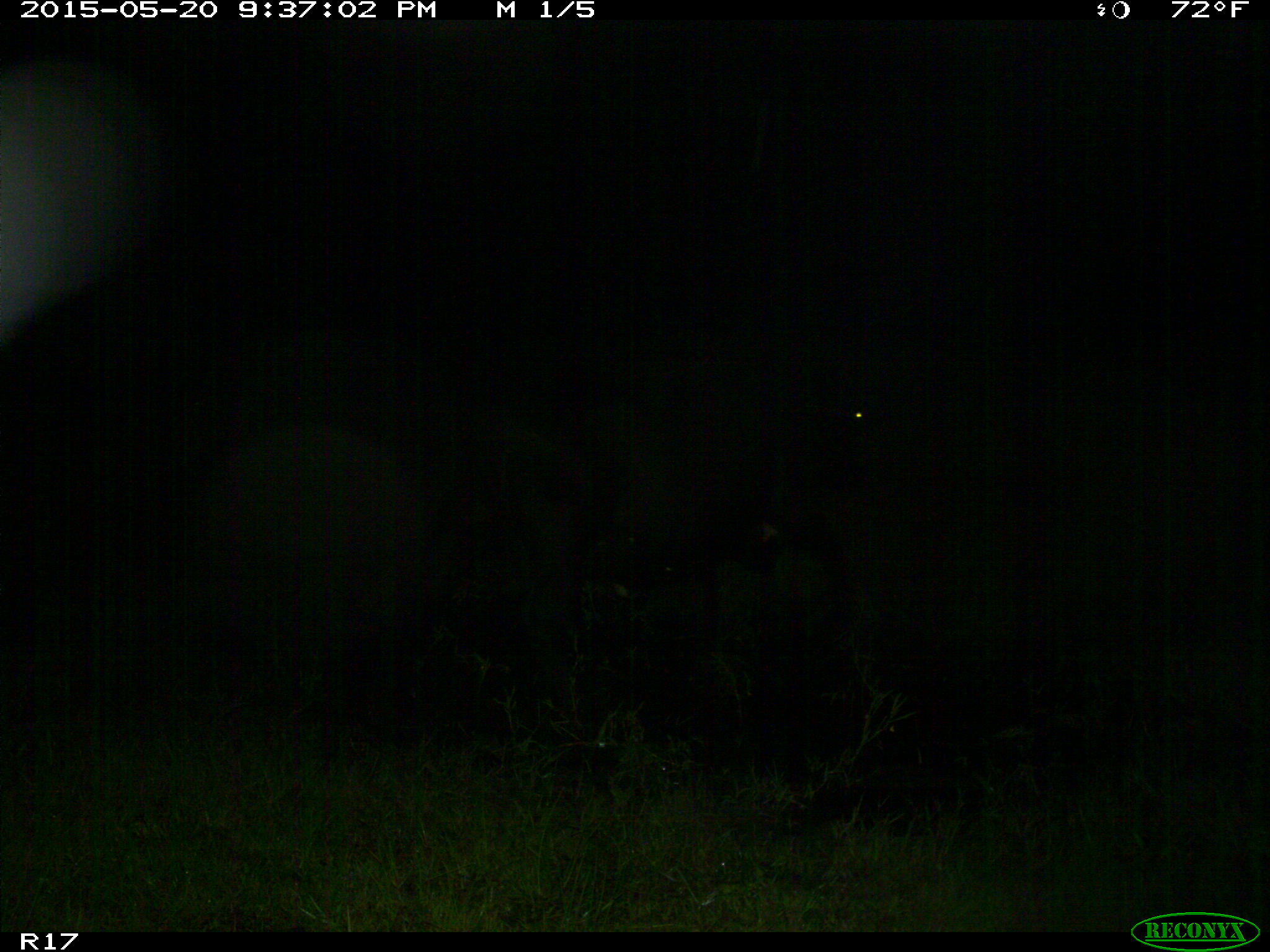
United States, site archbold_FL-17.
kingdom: Animalia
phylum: Chordata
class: Mammalia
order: Artiodactyla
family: Bovidae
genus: Bos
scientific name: Bos taurus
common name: domestic cow